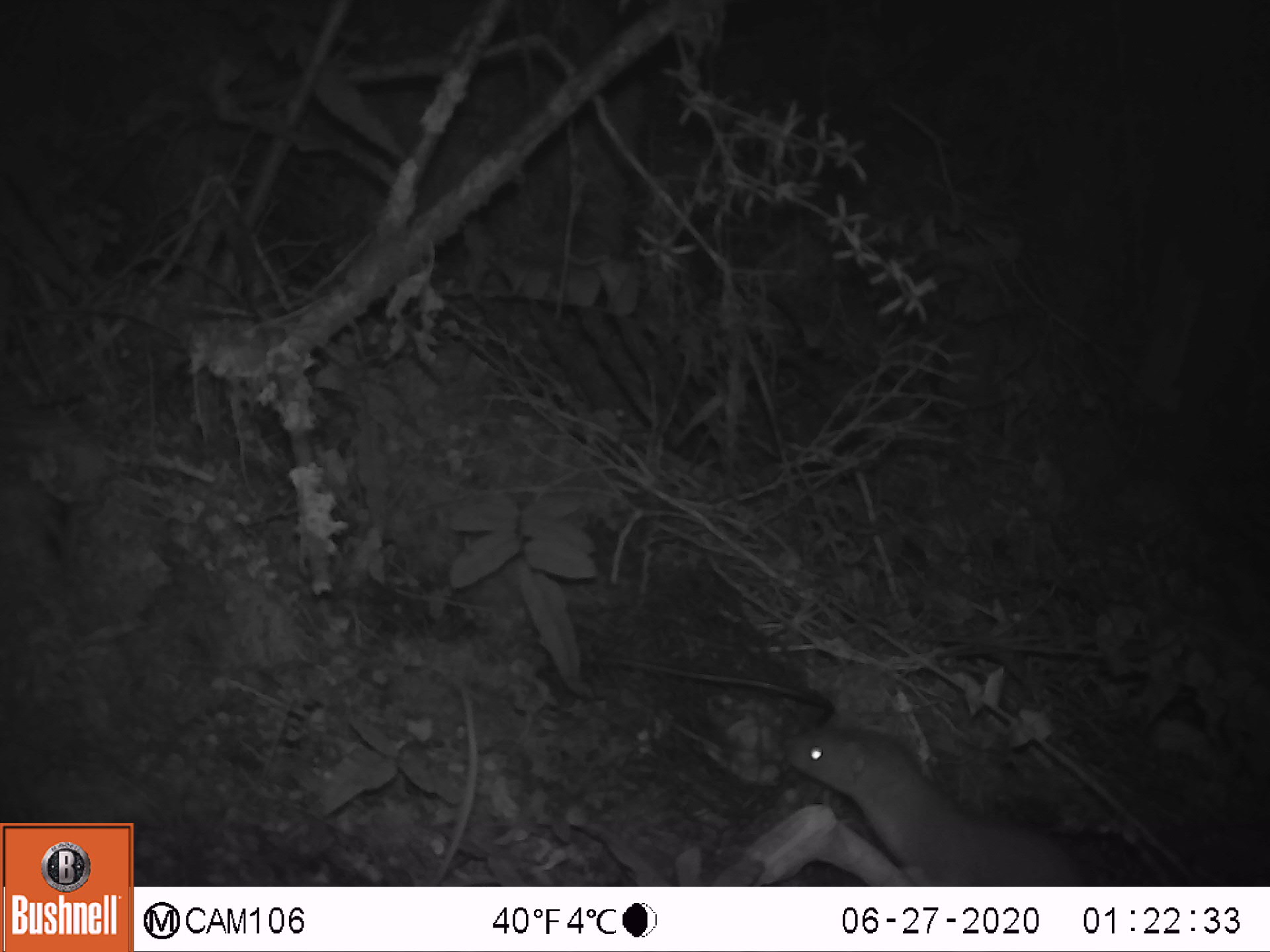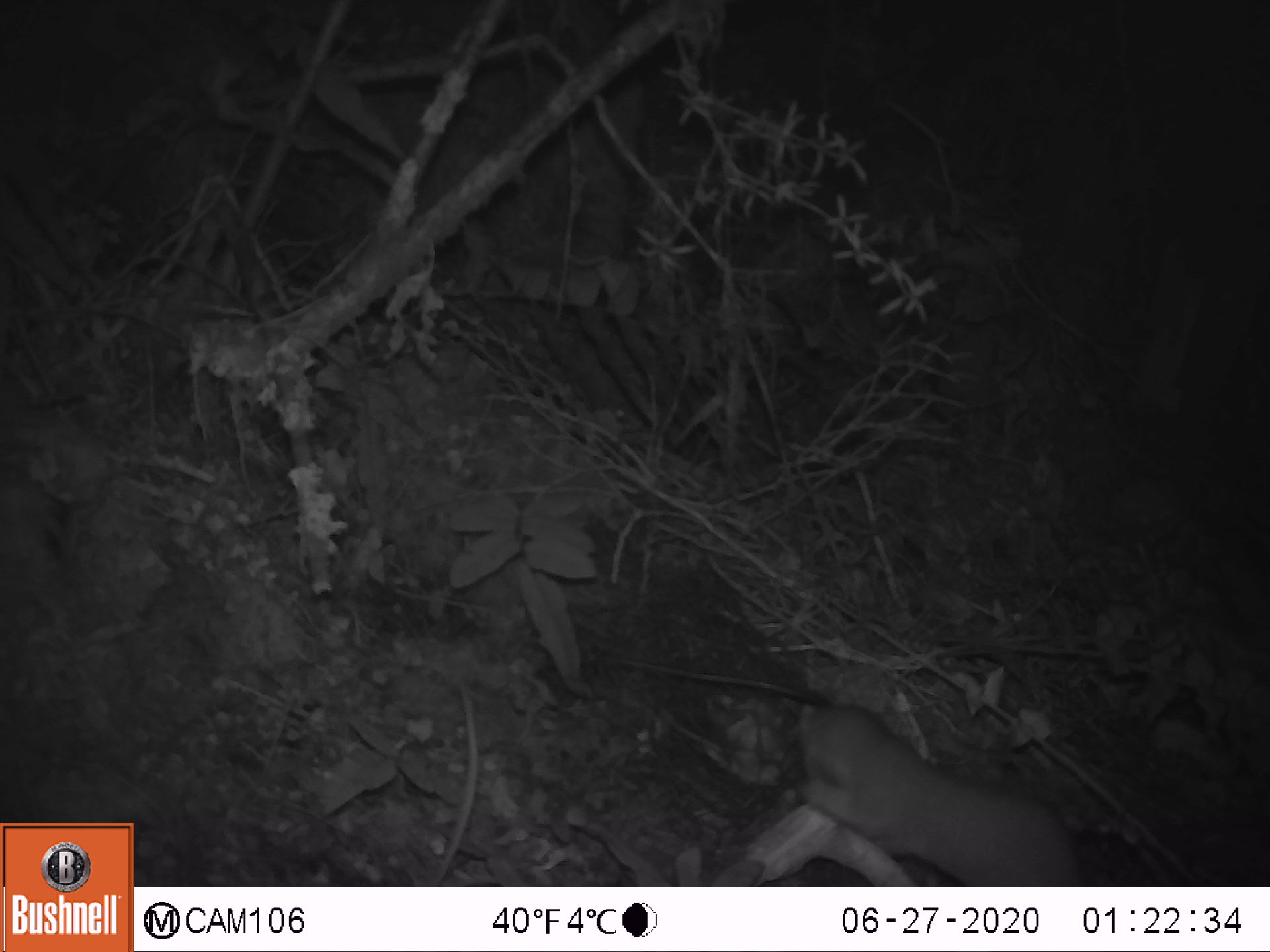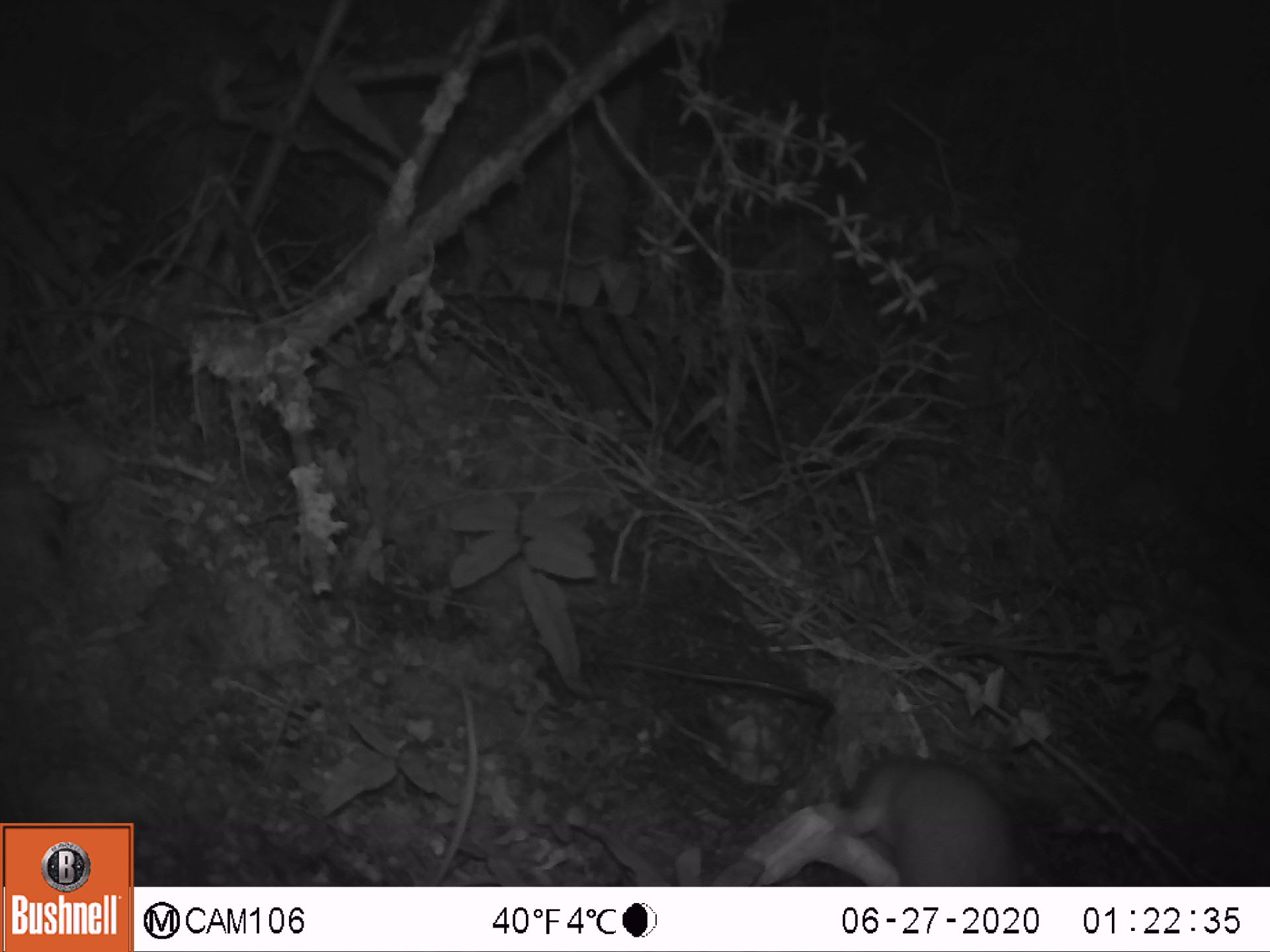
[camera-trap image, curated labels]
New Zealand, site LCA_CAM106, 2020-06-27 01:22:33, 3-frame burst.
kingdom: Animalia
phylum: Chordata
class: Mammalia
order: Carnivora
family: Mustelidae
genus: Mustela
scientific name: Mustela erminea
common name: stoat